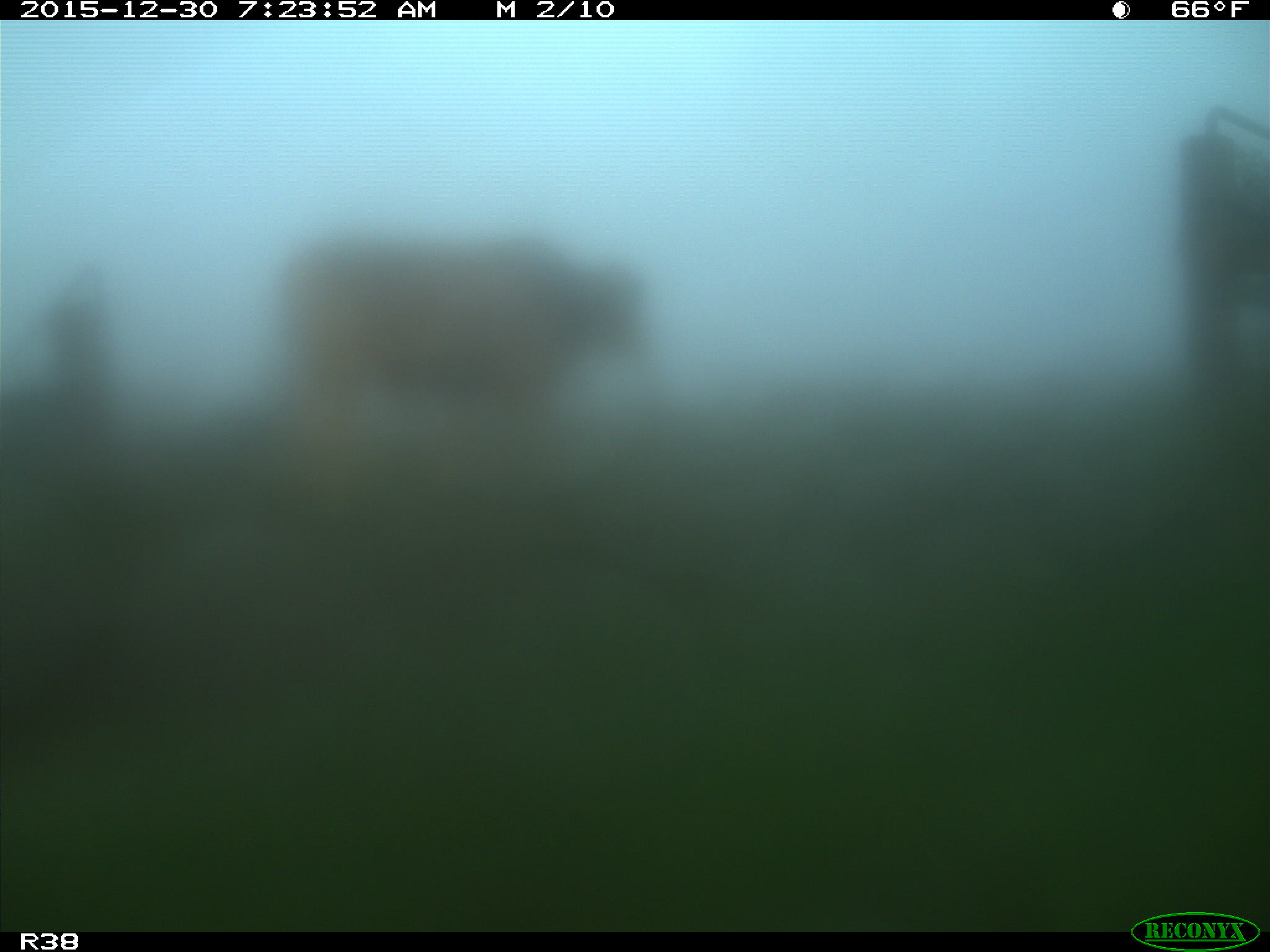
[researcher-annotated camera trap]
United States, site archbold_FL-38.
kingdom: Animalia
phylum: Chordata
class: Mammalia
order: Artiodactyla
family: Bovidae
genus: Bos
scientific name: Bos taurus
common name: domestic cow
Bos taurus (domestic cow).